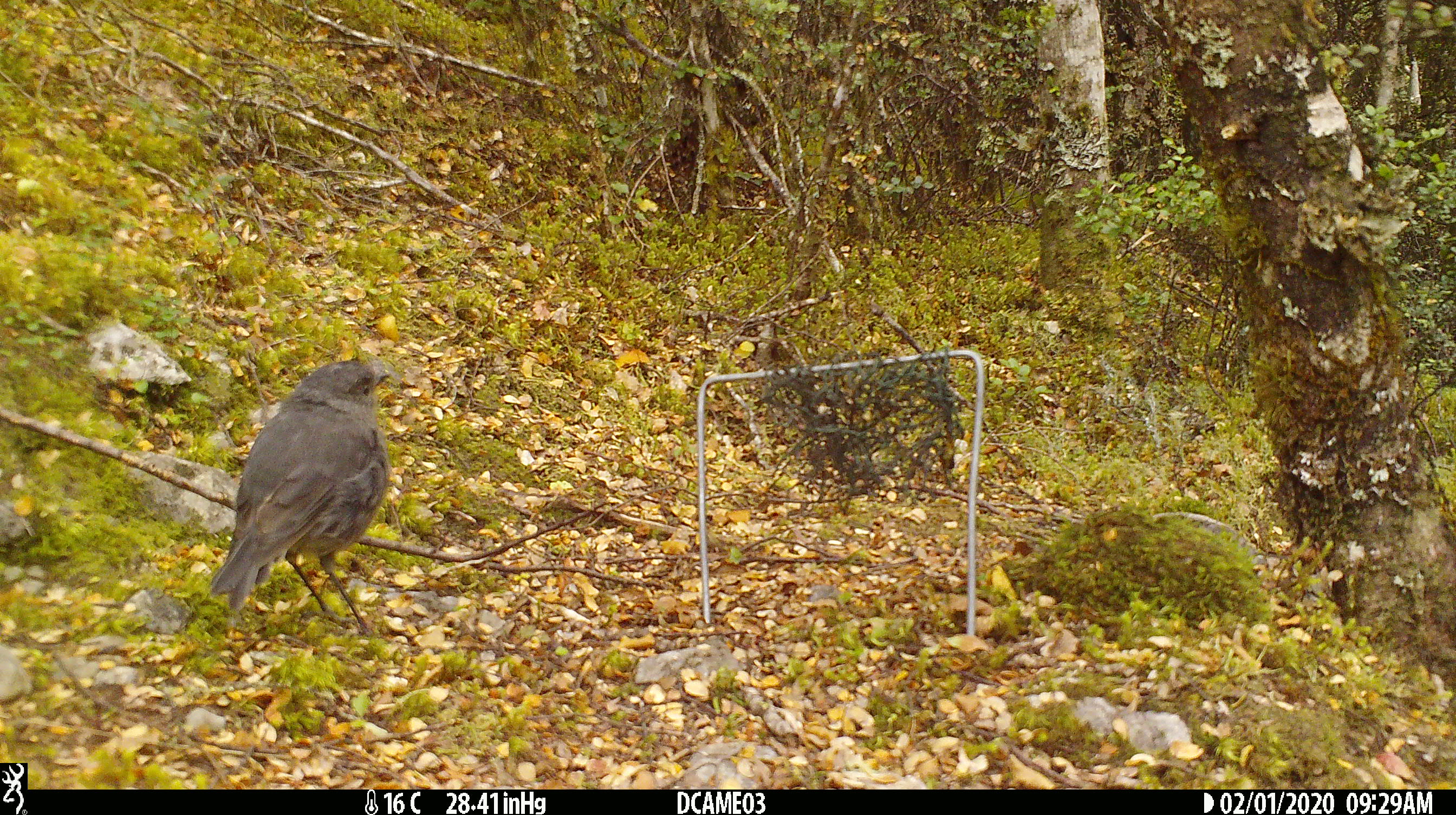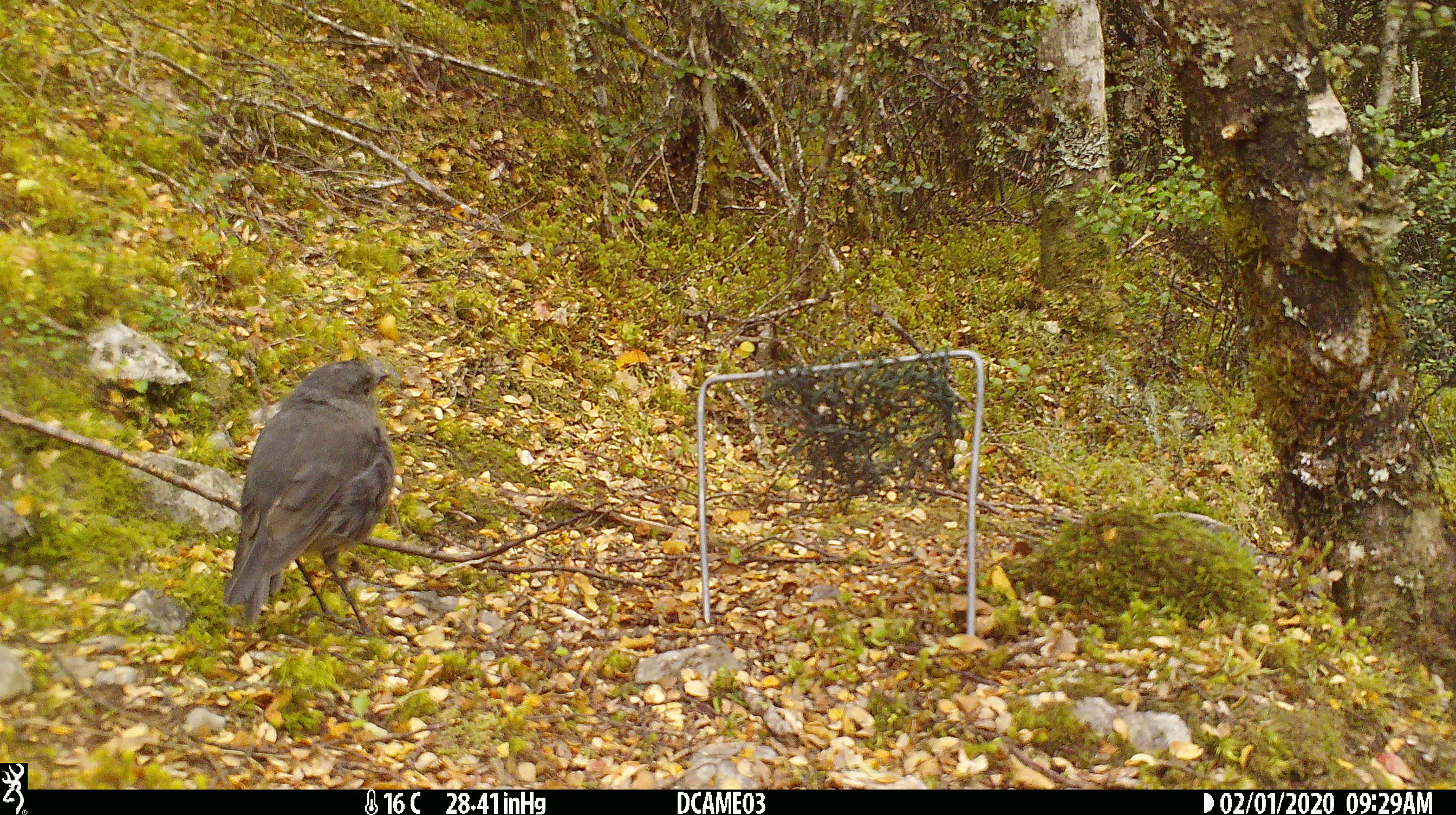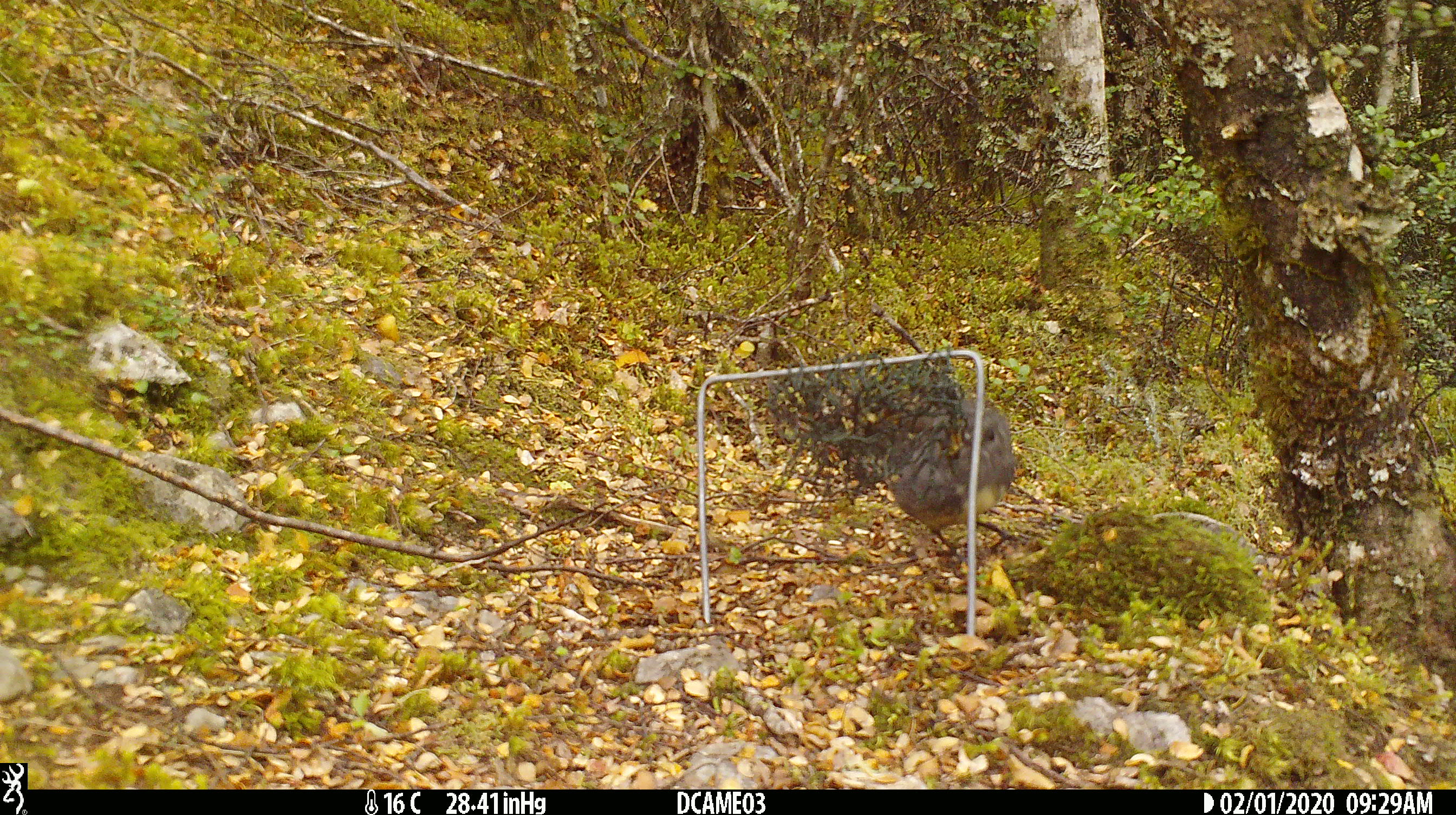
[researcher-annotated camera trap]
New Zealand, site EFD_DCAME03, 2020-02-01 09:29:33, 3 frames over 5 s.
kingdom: Animalia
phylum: Chordata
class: Aves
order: Passeriformes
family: Petroicidae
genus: Petroica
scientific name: Petroica australis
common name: new zealand robin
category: robin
Robin (new zealand robin) (Petroica australis).